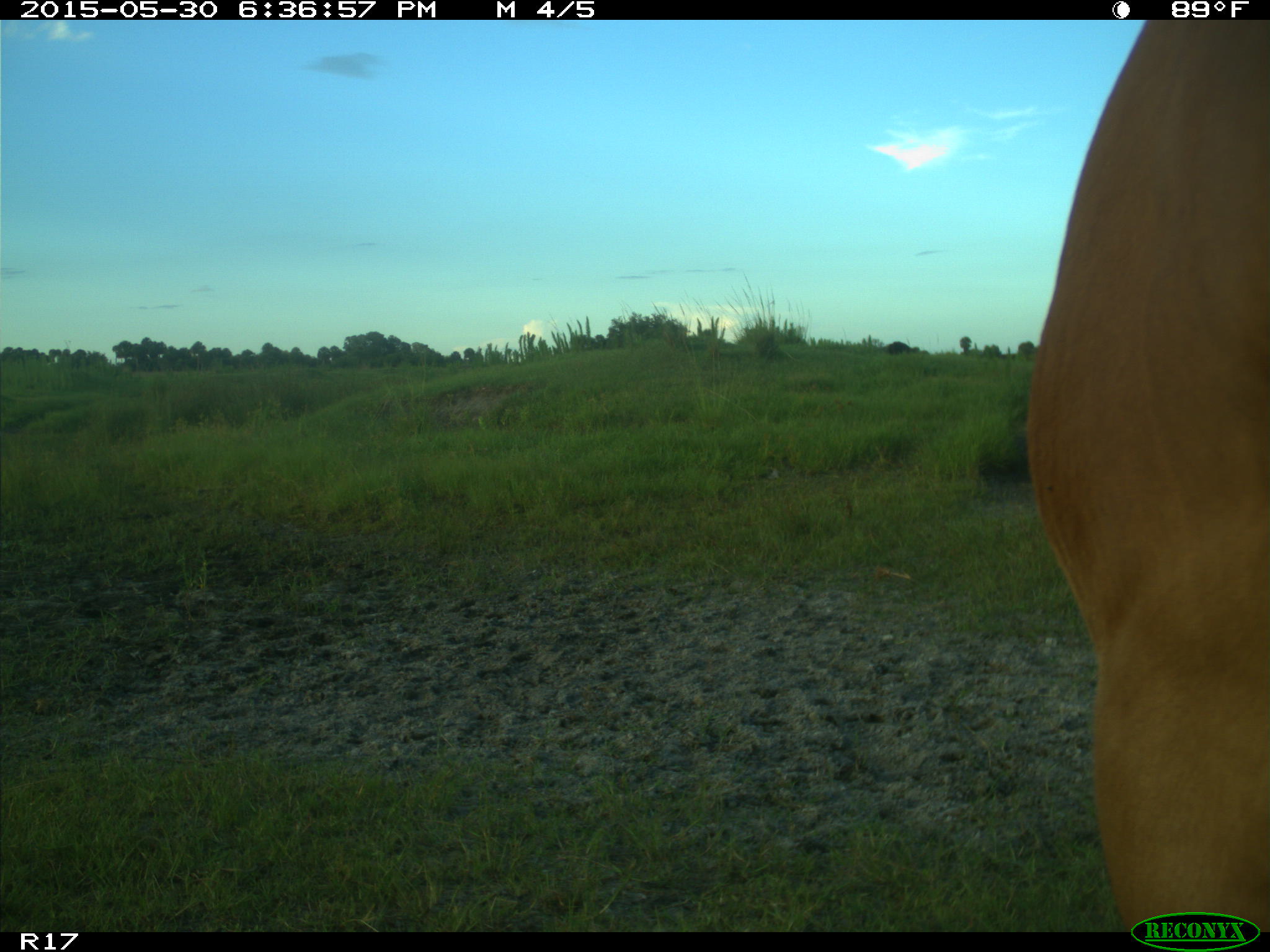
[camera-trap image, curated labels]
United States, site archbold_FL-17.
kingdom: Animalia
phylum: Chordata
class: Mammalia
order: Artiodactyla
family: Bovidae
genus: Bos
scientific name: Bos taurus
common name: domestic cow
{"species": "Bos taurus (domestic cow)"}